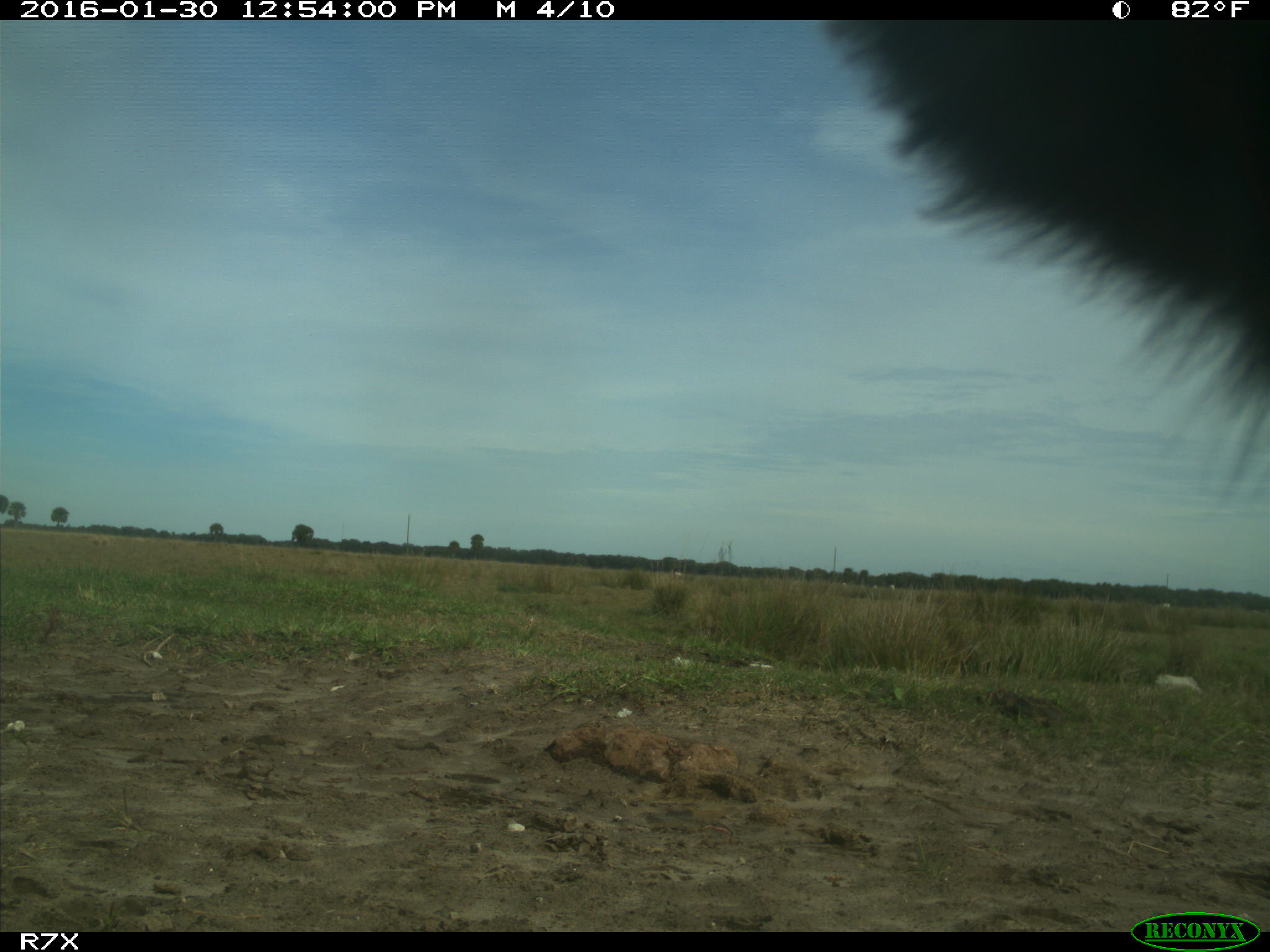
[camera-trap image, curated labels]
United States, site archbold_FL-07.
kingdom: Animalia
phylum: Chordata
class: Mammalia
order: Artiodactyla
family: Bovidae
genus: Bos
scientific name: Bos taurus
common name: domestic cow